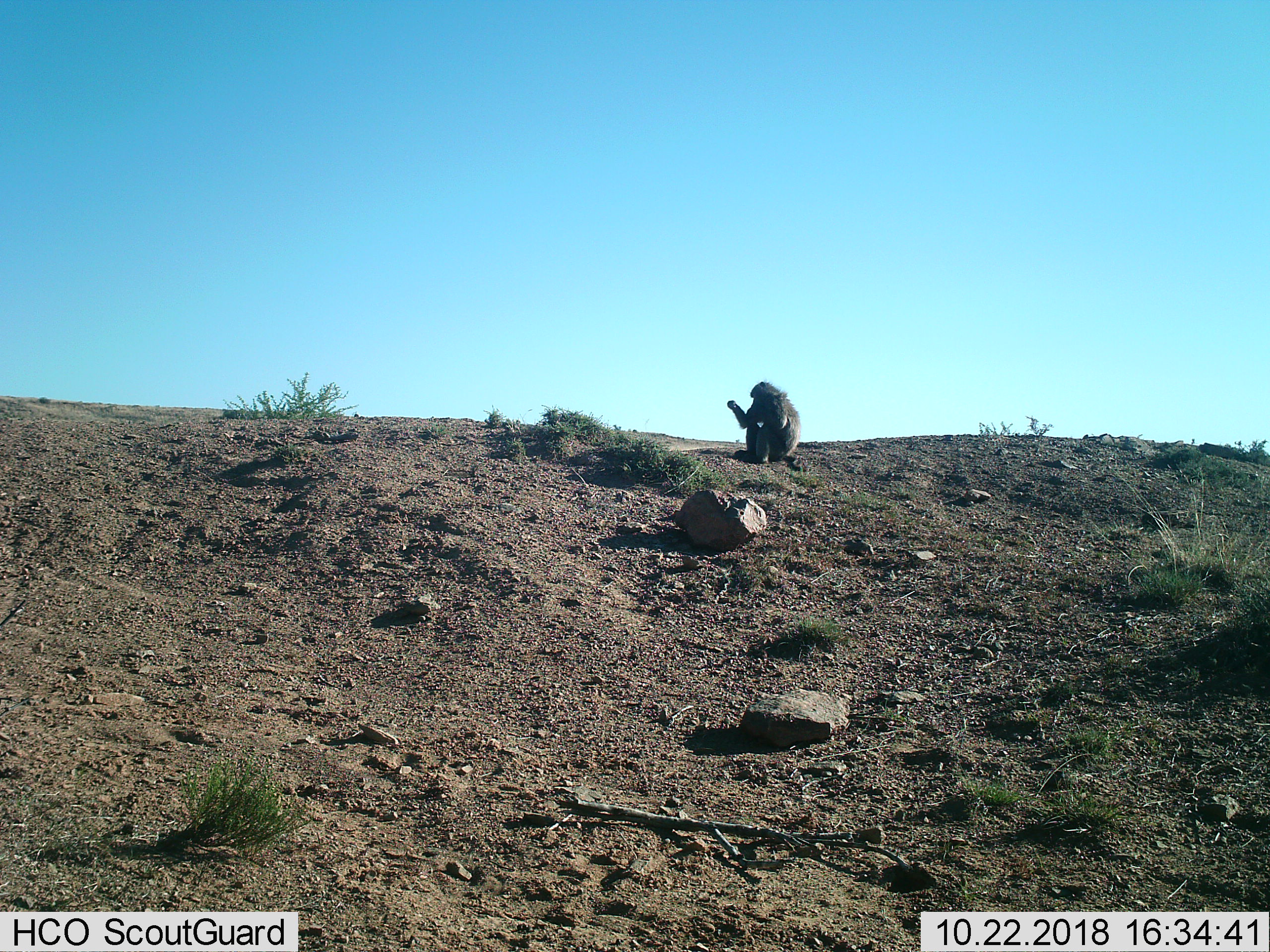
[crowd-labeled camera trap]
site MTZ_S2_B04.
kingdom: Animalia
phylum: Chordata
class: Mammalia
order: Primates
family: Cercopithecidae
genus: Papio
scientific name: Papio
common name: baboon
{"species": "baboon (Papio)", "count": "1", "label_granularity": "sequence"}